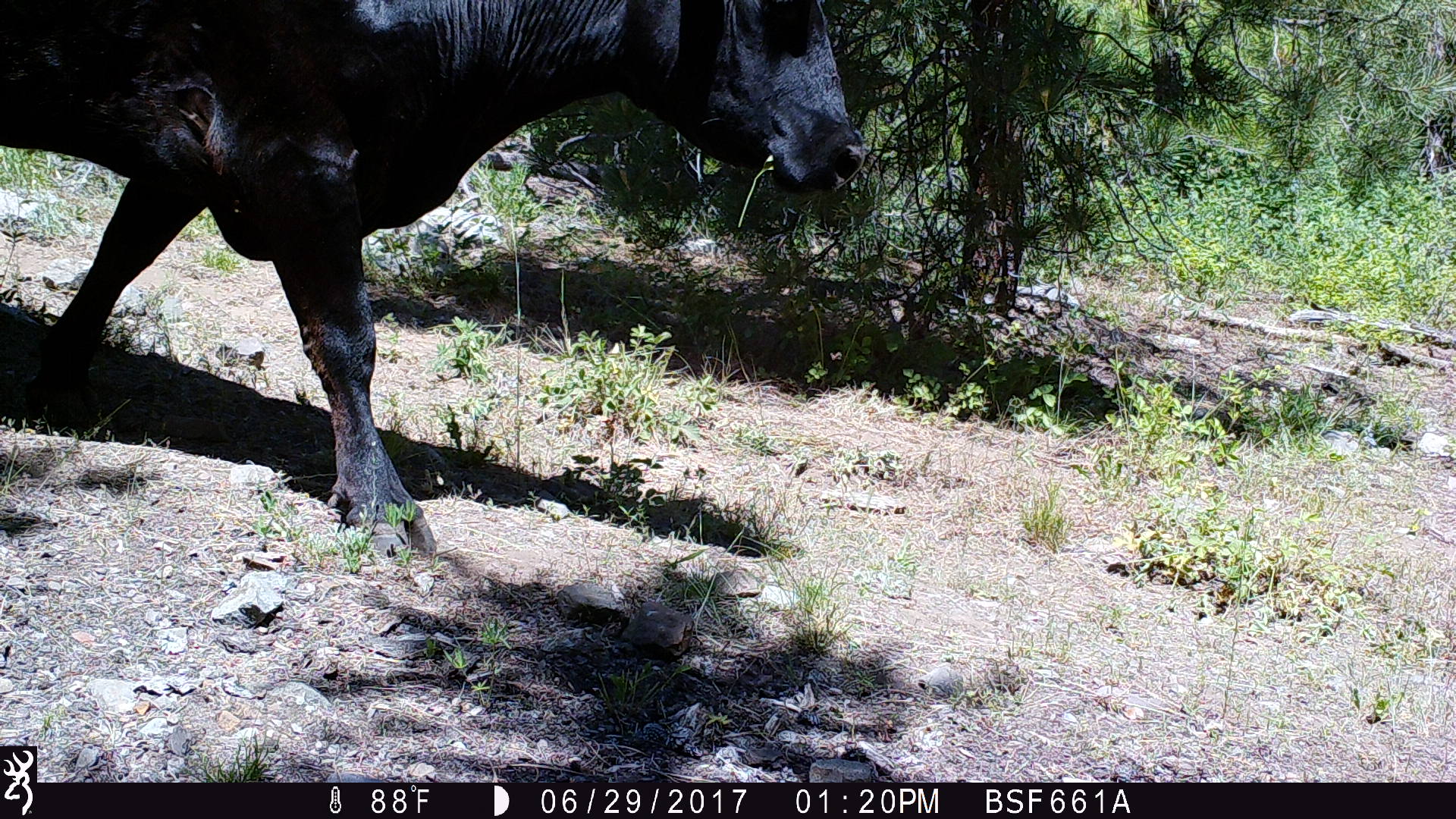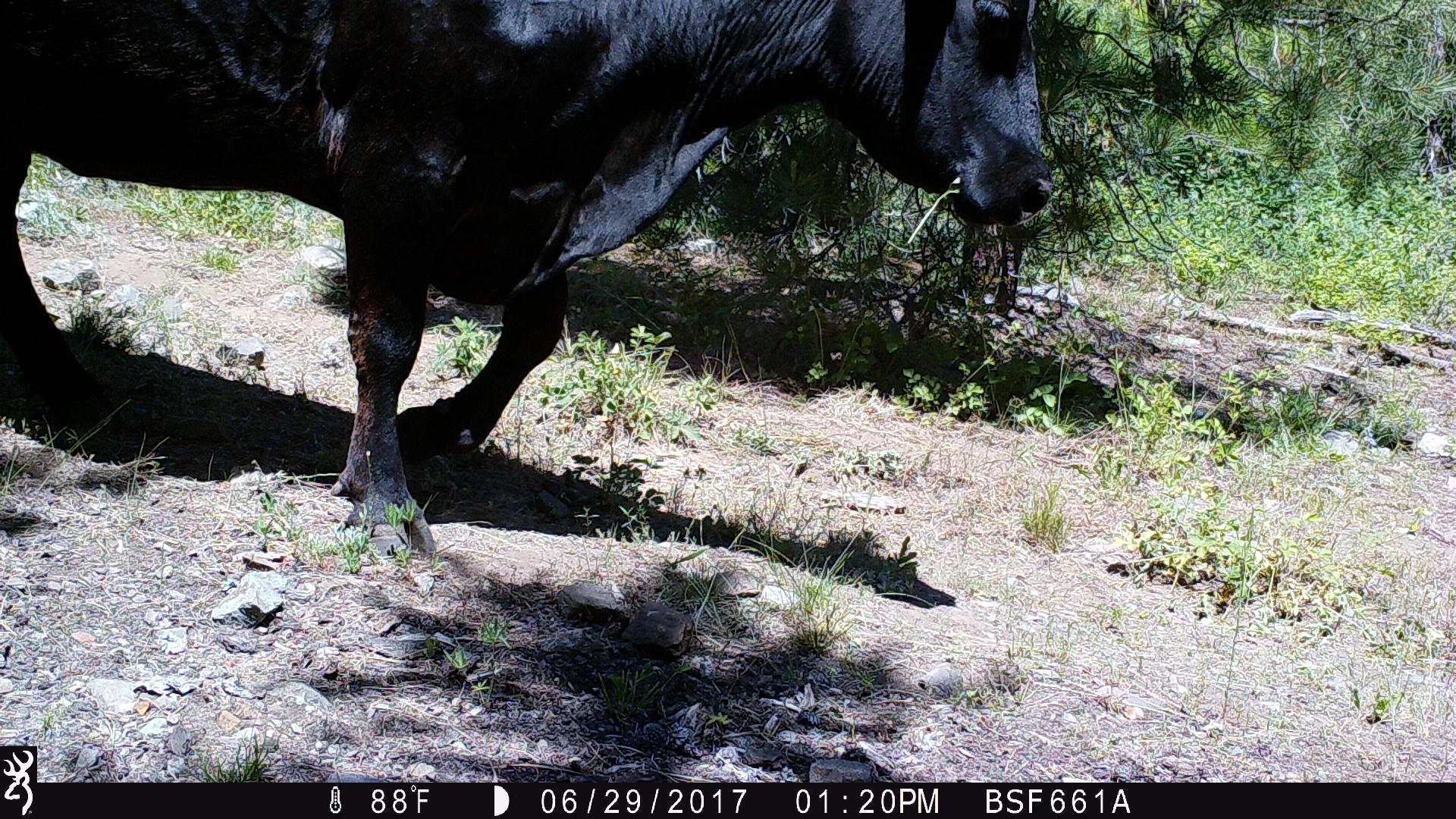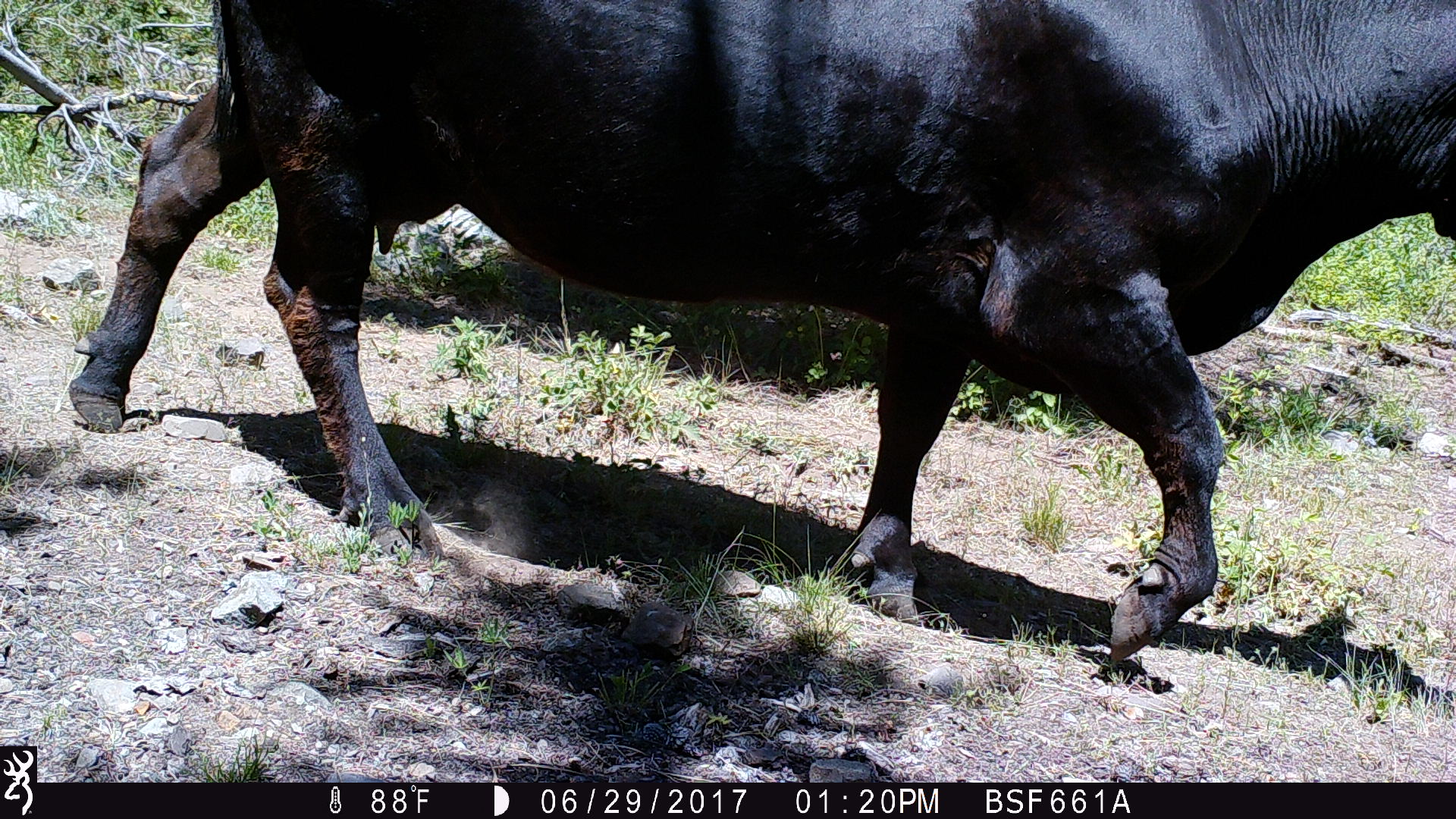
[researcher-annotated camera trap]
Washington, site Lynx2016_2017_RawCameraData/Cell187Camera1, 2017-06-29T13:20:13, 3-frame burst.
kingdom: Animalia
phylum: Chordata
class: Mammalia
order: Artiodactyla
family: Bovidae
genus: Bos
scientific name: Bos taurus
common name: domestic cattle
Domestic cattle (Bos taurus). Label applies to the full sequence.